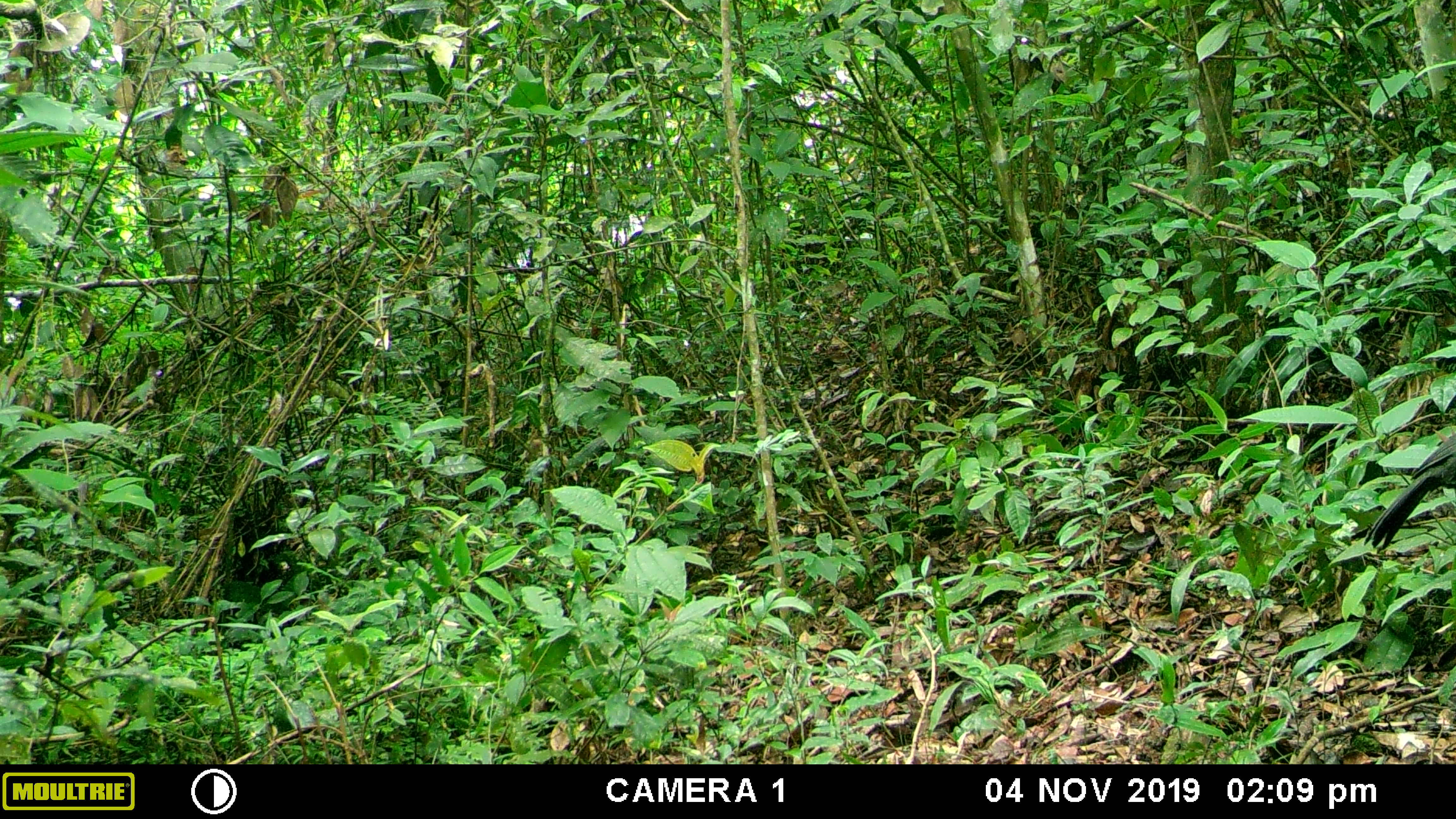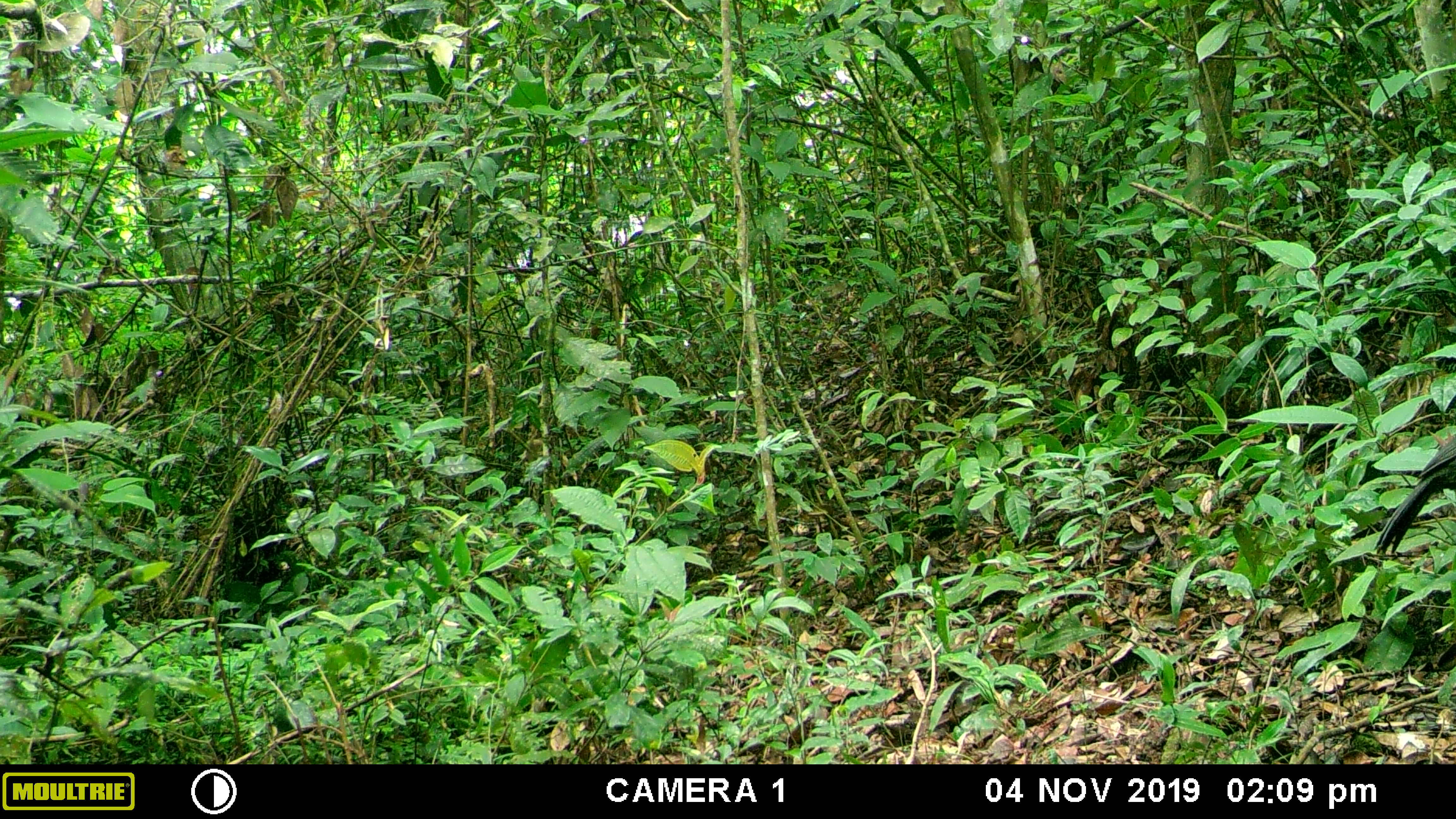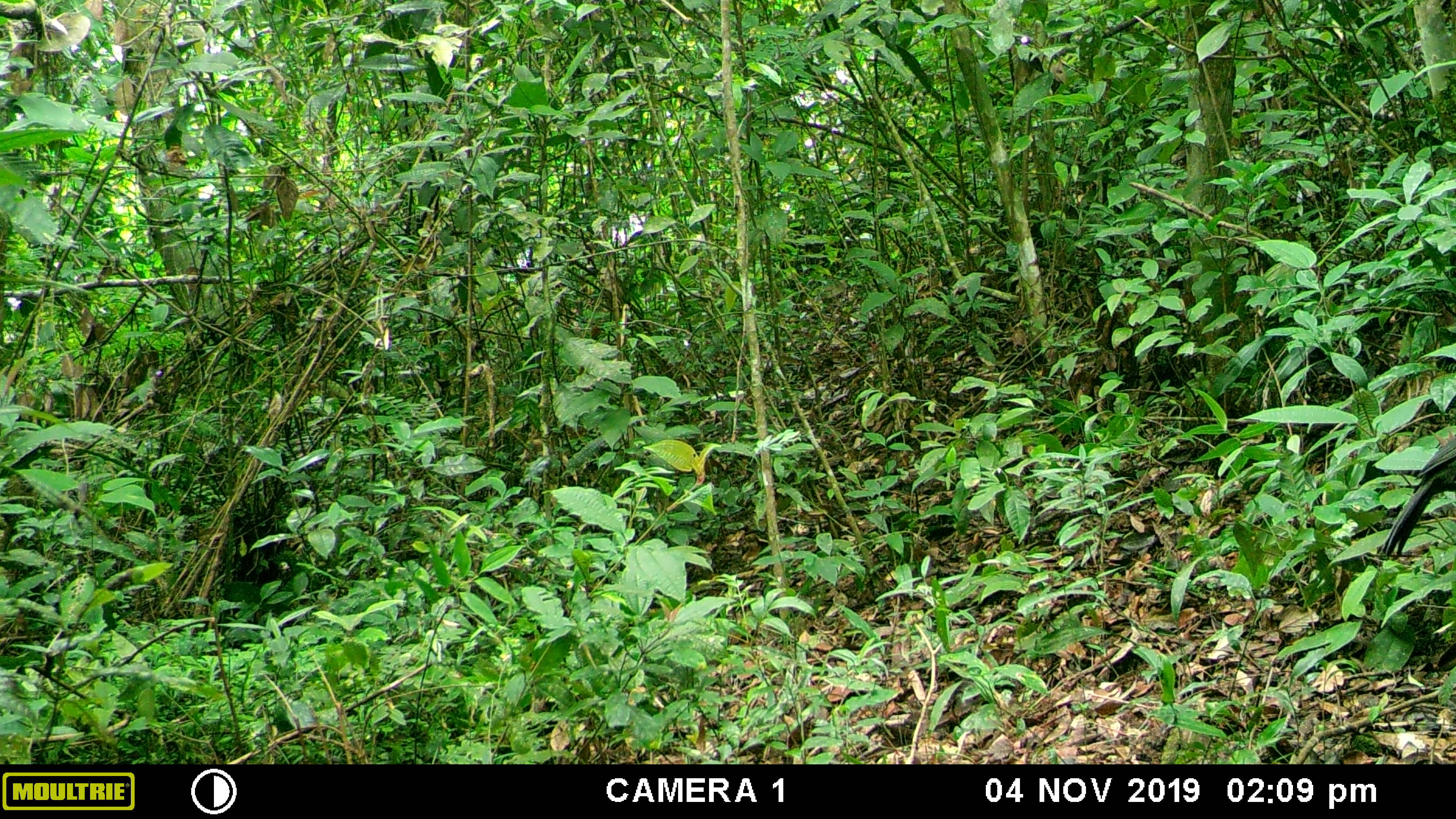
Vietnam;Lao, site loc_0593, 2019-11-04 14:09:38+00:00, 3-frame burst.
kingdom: Animalia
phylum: Chordata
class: Aves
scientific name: Aves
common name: bird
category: unidentified bird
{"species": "unidentified bird (bird) (Aves)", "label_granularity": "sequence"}